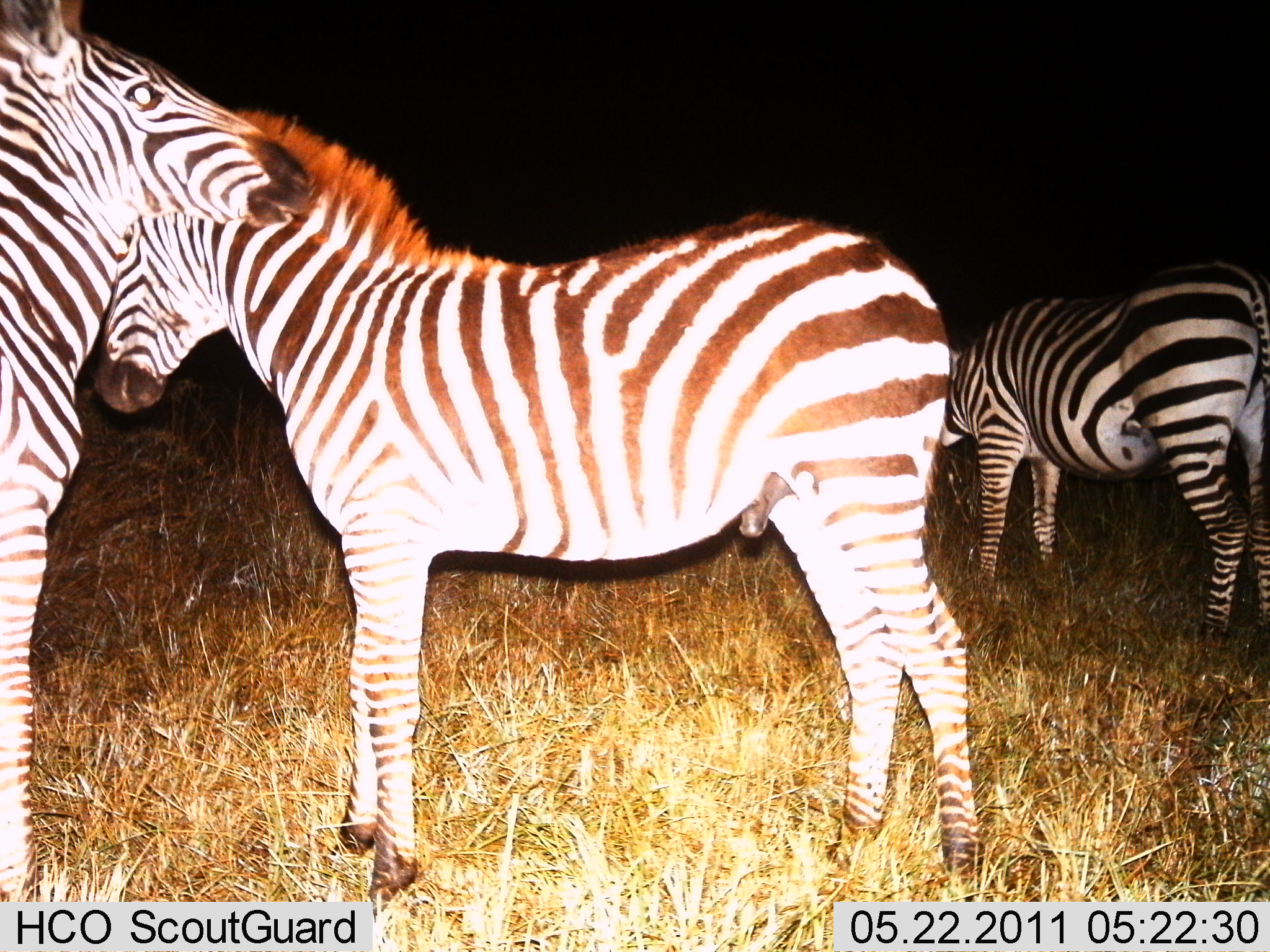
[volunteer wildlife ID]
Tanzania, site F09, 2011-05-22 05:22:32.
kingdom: Animalia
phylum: Chordata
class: Mammalia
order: Perissodactyla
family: Equidae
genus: Equus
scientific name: Equus quagga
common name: plains zebra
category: zebra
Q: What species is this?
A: Zebra (plains zebra) (Equus quagga).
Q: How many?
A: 3.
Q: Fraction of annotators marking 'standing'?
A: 91%.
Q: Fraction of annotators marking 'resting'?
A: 0%.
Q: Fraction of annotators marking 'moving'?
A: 0%.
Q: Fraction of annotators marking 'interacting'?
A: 18%.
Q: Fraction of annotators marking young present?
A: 9%.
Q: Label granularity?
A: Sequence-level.